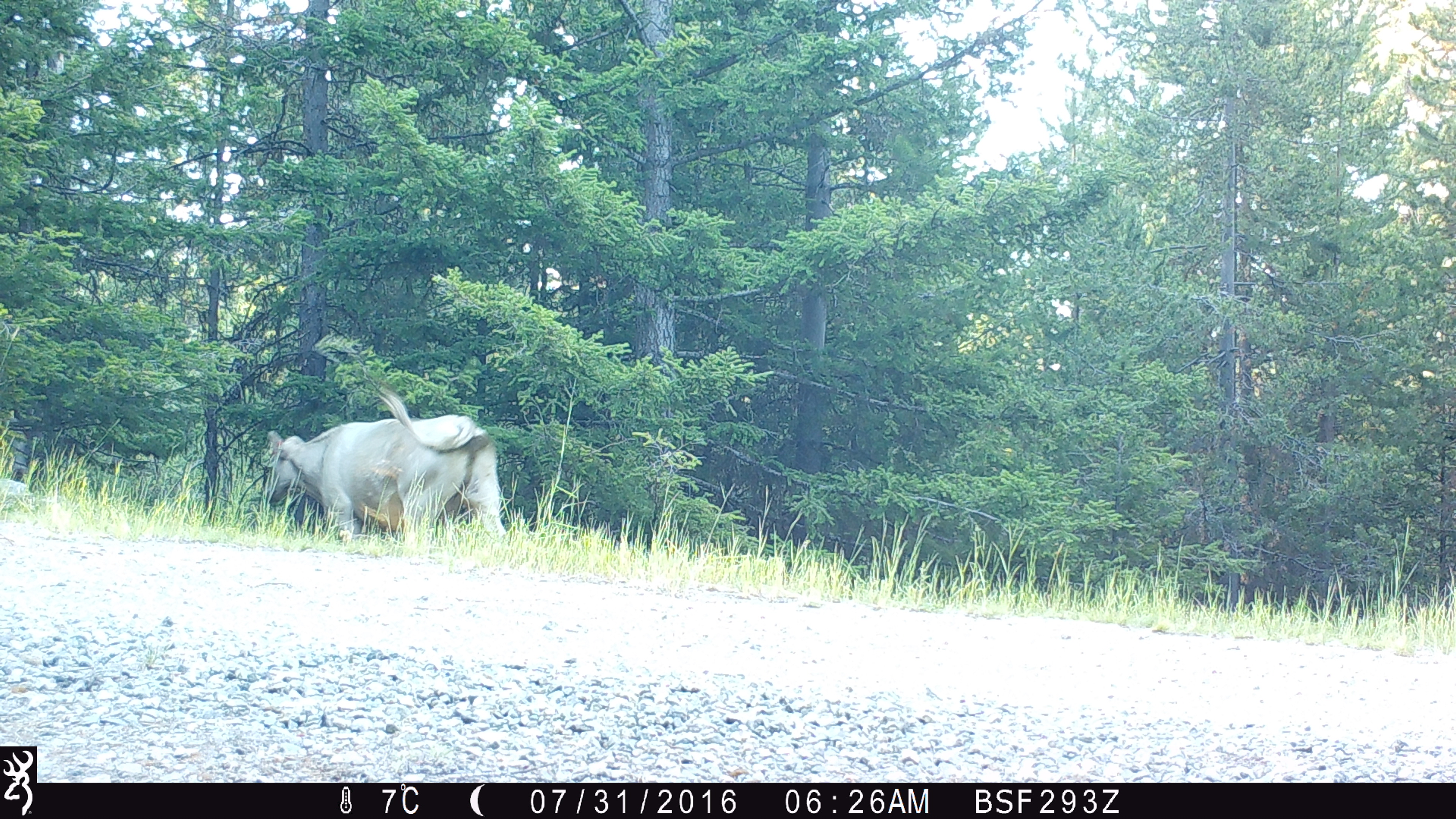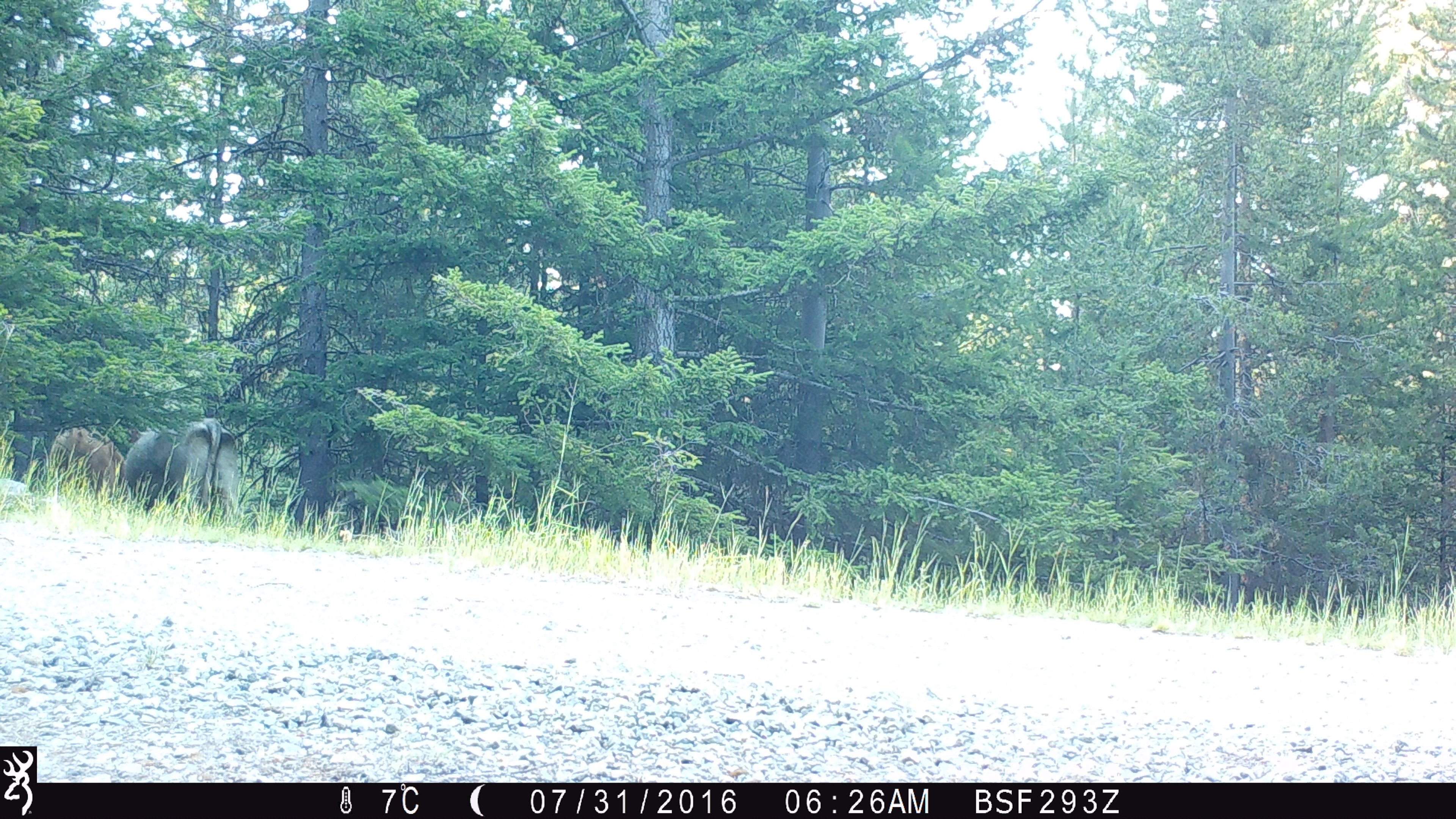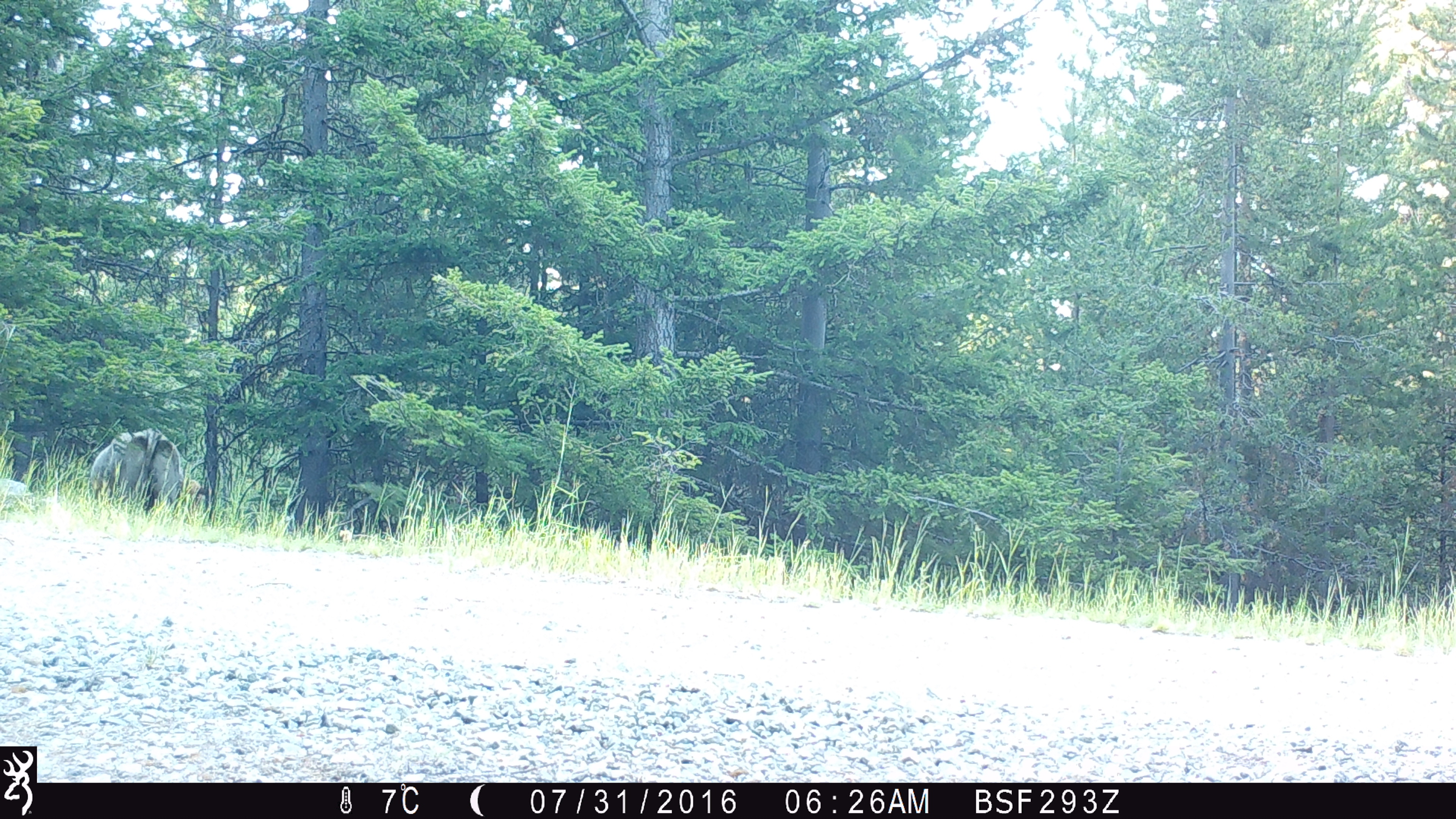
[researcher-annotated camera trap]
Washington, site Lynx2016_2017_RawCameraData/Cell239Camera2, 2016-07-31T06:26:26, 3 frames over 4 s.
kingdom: Animalia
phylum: Chordata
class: Mammalia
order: Artiodactyla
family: Bovidae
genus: Bos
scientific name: Bos taurus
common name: domestic cattle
Domestic cattle (Bos taurus). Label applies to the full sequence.